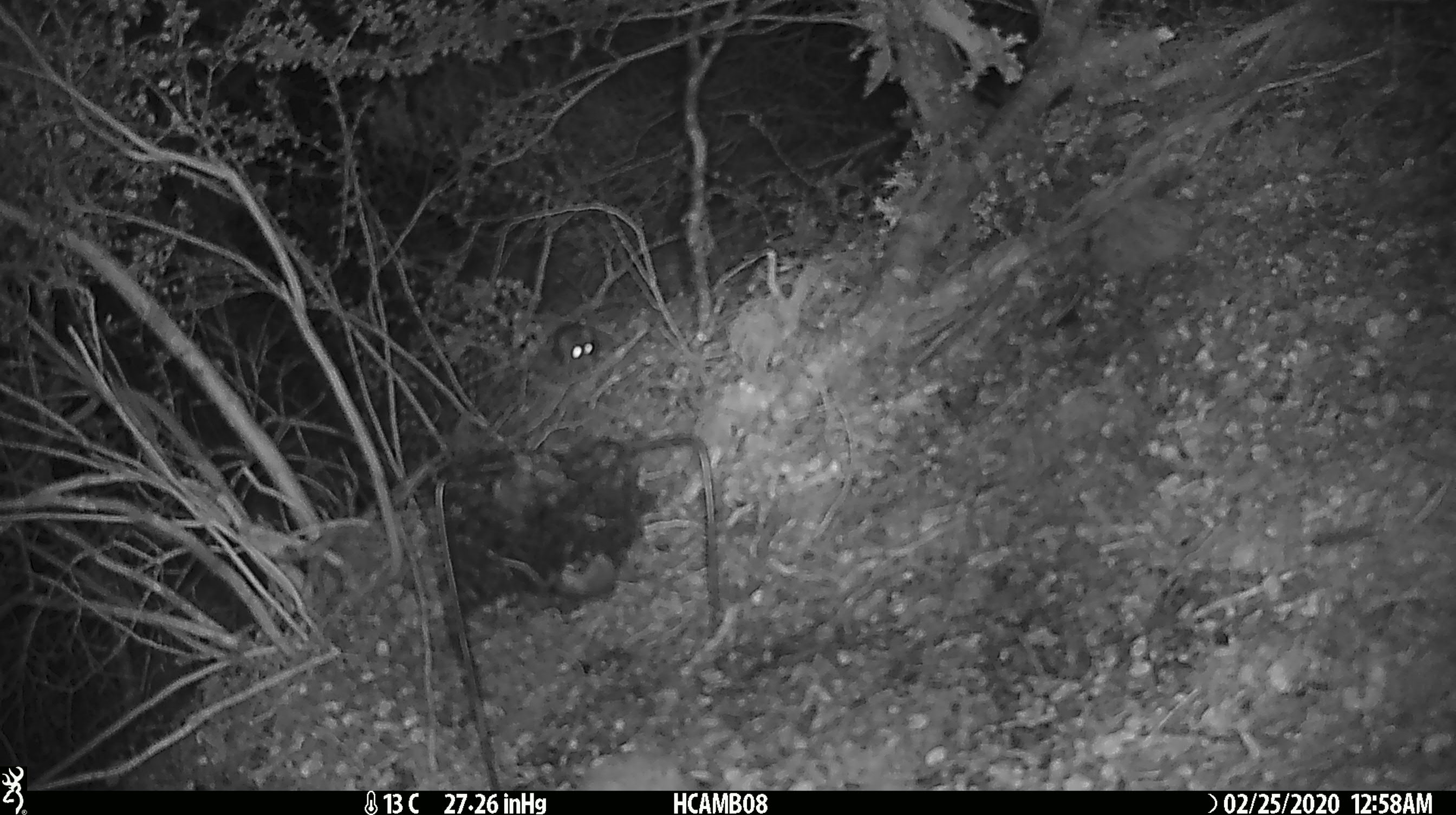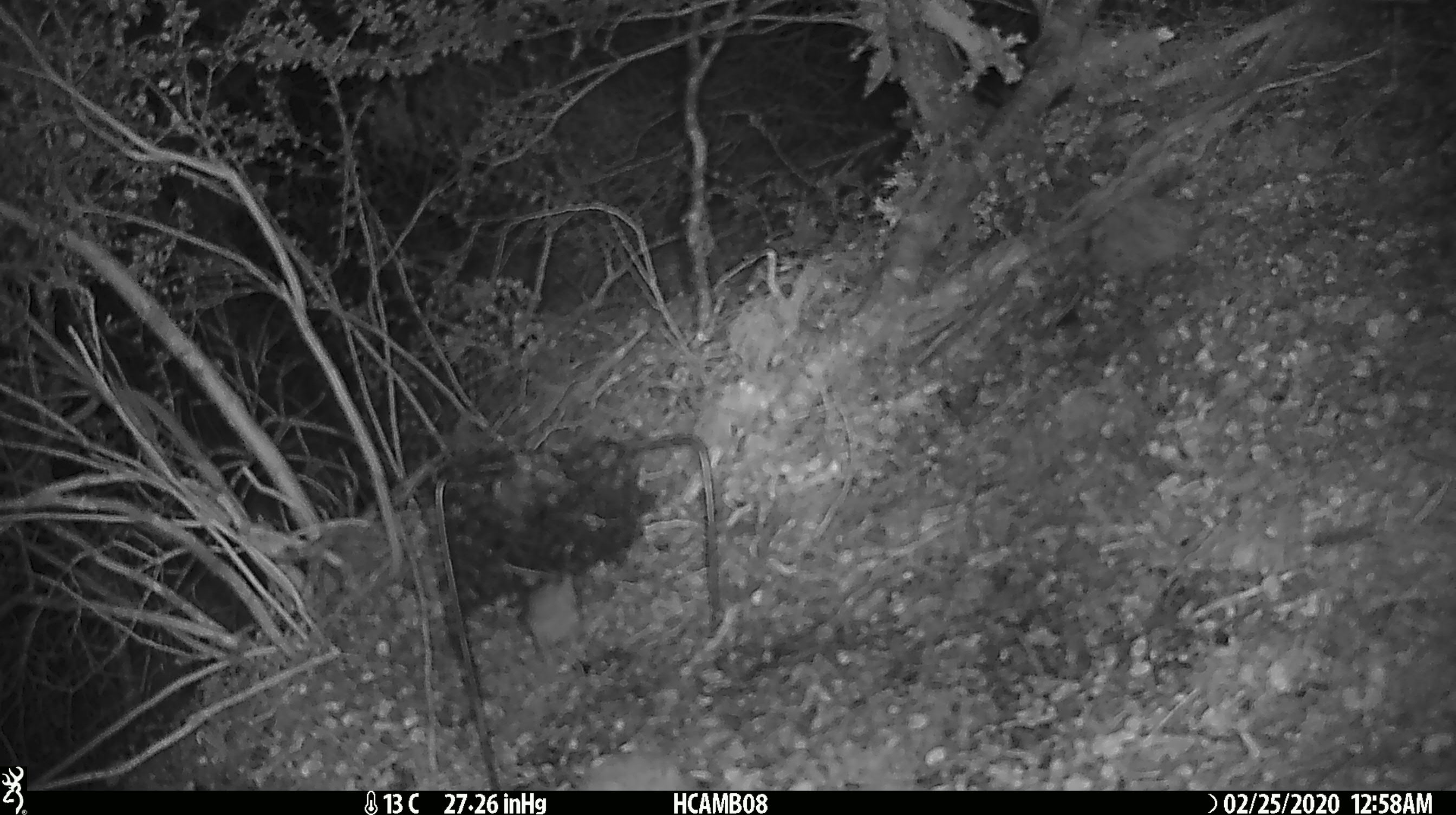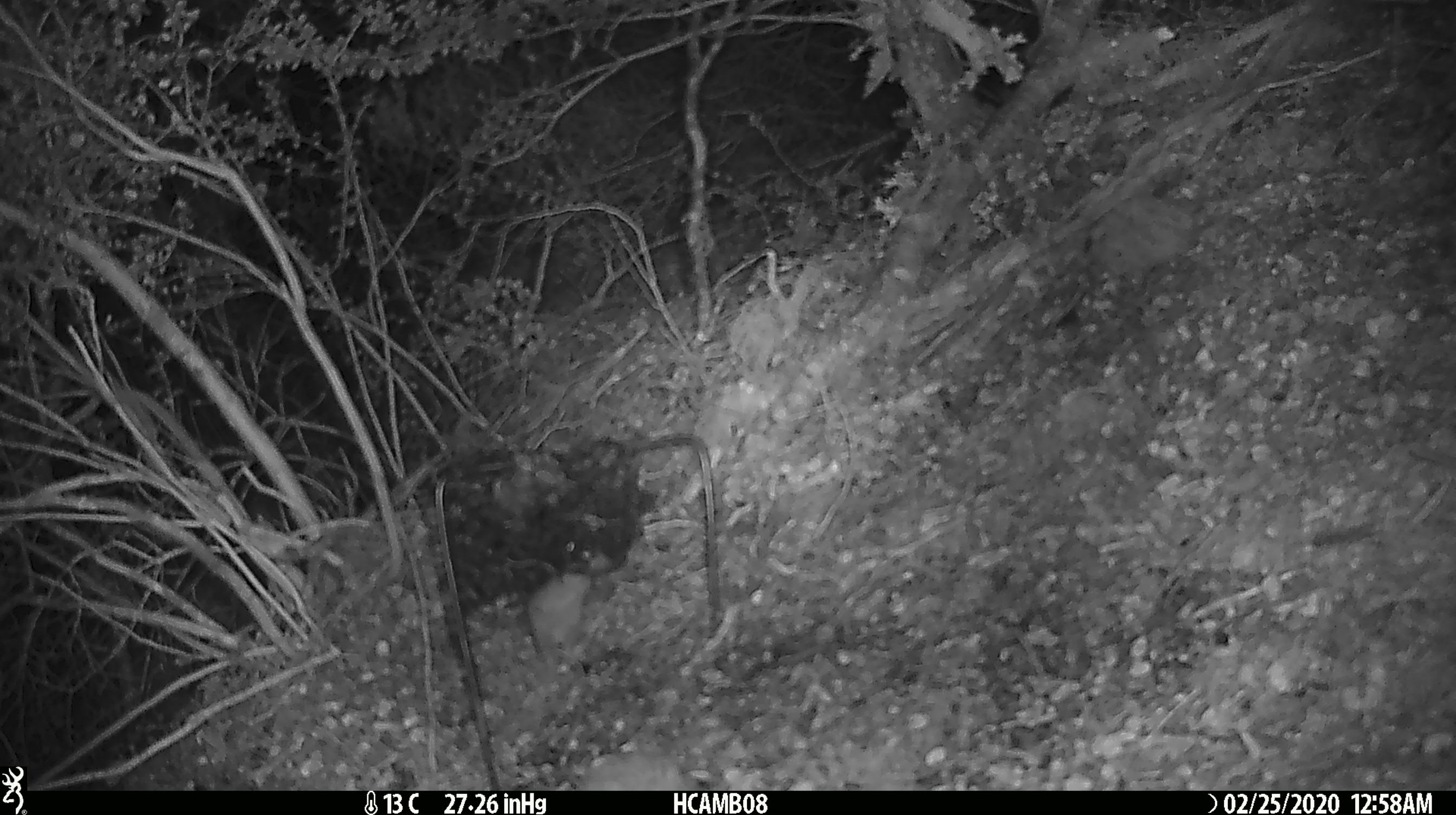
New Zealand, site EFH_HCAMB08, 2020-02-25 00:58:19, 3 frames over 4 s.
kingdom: Animalia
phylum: Chordata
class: Mammalia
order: Rodentia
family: Muridae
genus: Mus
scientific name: Mus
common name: mouse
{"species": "mouse (Mus)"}